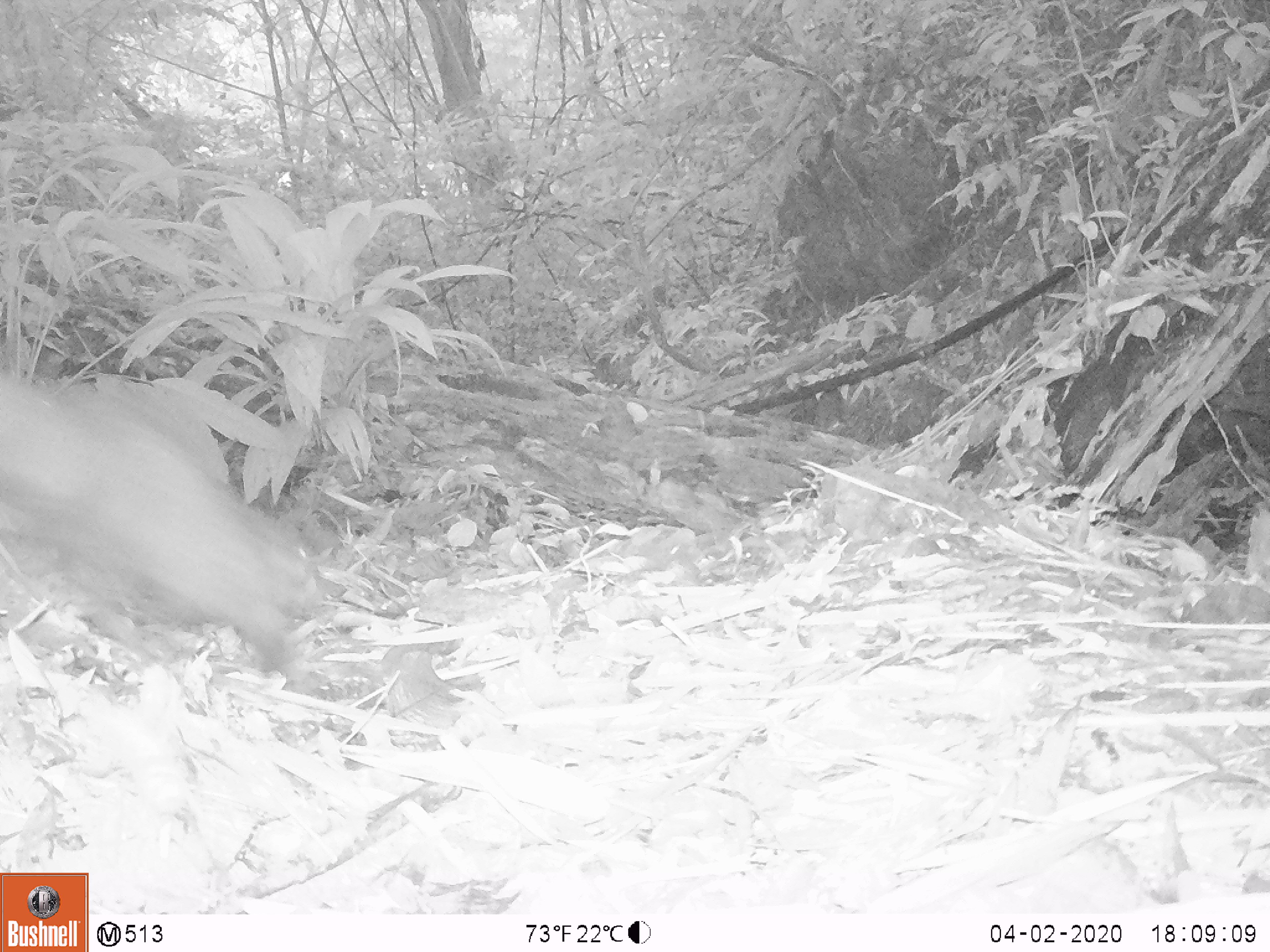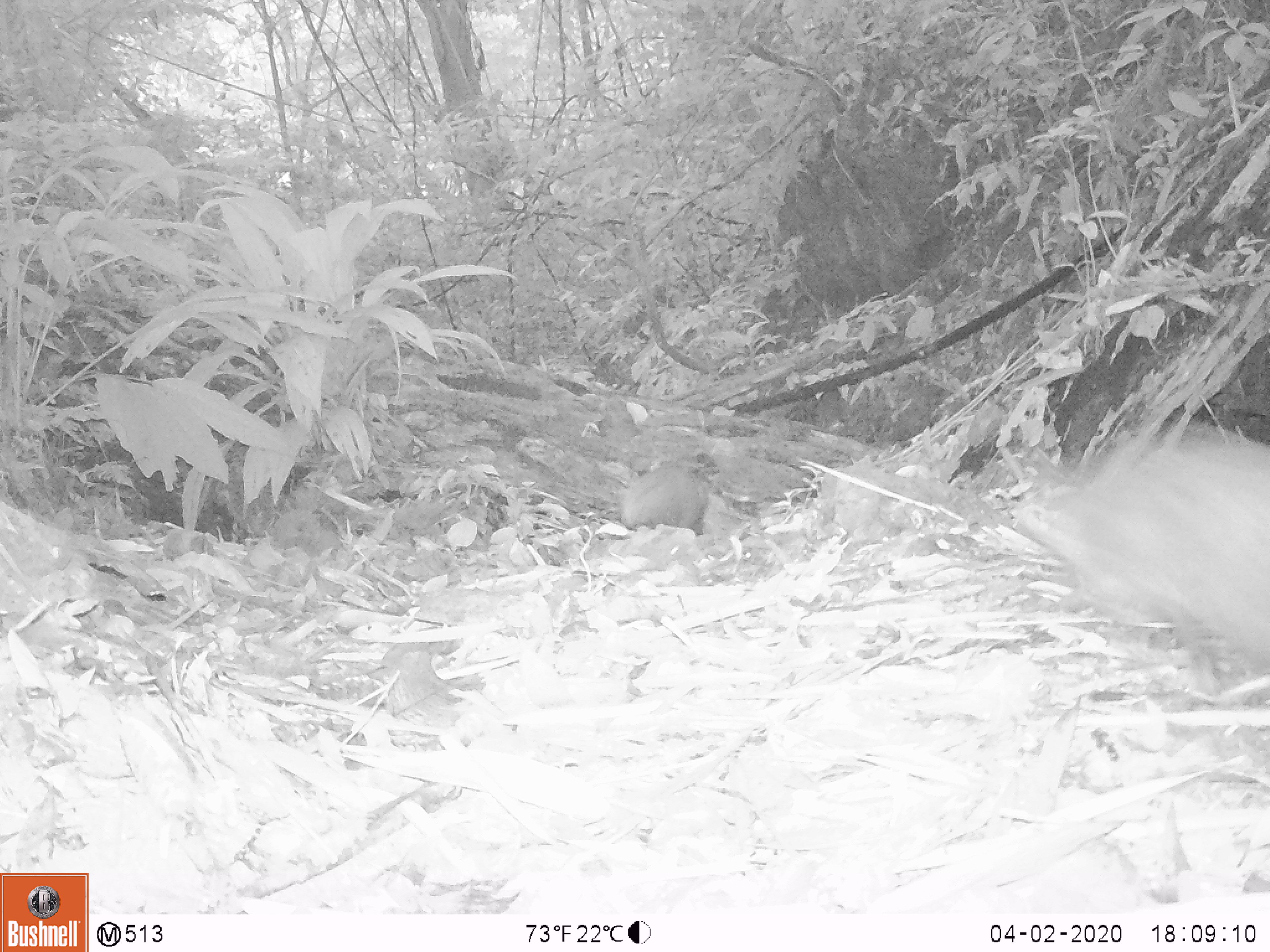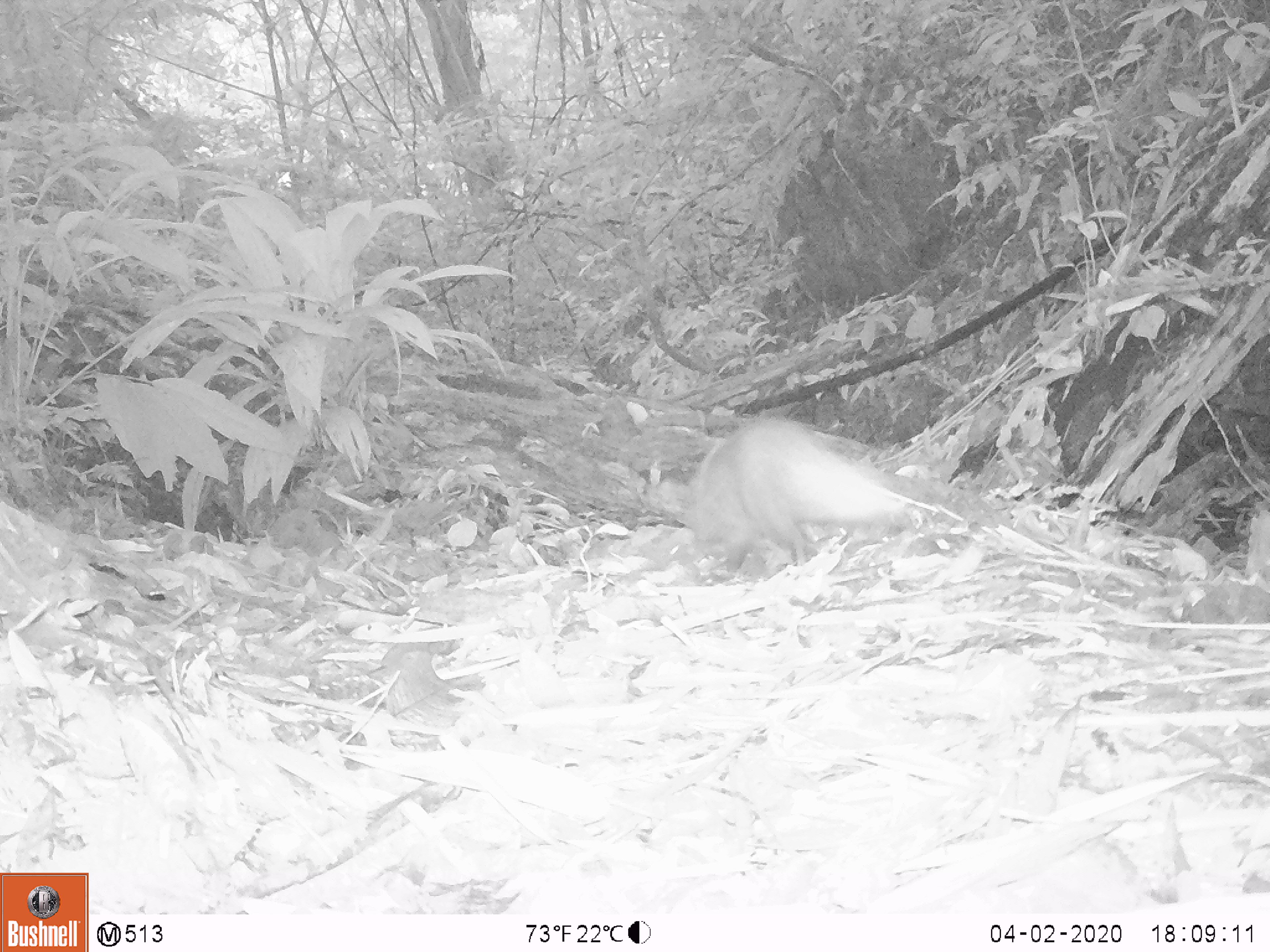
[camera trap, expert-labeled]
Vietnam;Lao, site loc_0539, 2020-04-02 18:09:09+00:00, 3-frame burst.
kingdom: Animalia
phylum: Chordata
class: Mammalia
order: Carnivora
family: Herpestidae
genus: Urva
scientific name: Urva urva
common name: crab-eating mongoose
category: crab eating mongoose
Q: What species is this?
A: Crab eating mongoose (crab-eating mongoose) (Urva urva).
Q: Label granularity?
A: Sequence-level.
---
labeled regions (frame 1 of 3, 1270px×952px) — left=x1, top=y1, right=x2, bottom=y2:
crab eating mongoose: left=0, top=372, right=323, bottom=694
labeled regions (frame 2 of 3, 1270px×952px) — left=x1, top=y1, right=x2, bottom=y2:
crab eating mongoose: left=1020, top=427, right=1270, bottom=696; left=620, top=462, right=707, bottom=536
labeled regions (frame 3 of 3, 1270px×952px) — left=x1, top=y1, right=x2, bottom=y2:
crab eating mongoose: left=658, top=418, right=913, bottom=581